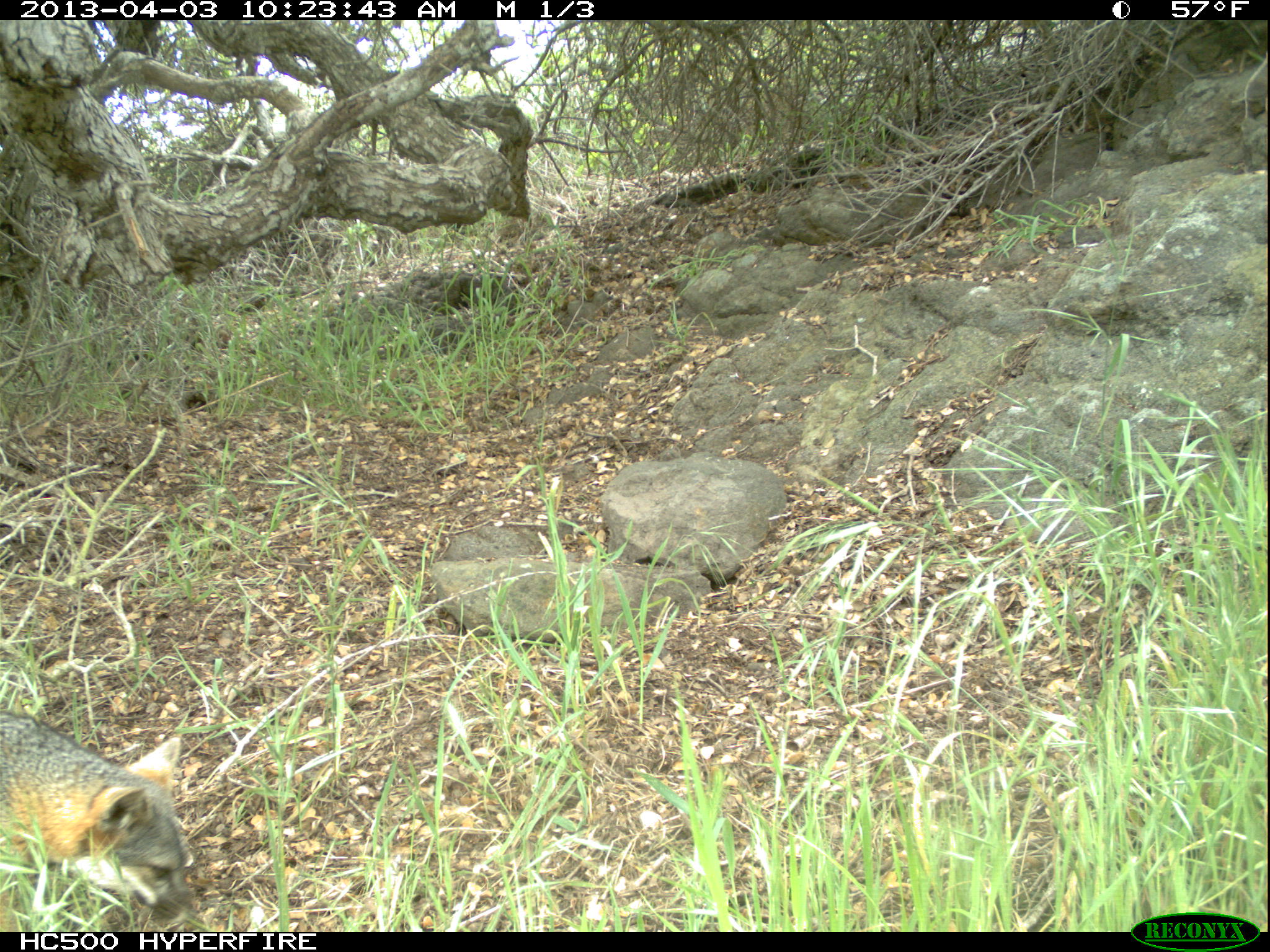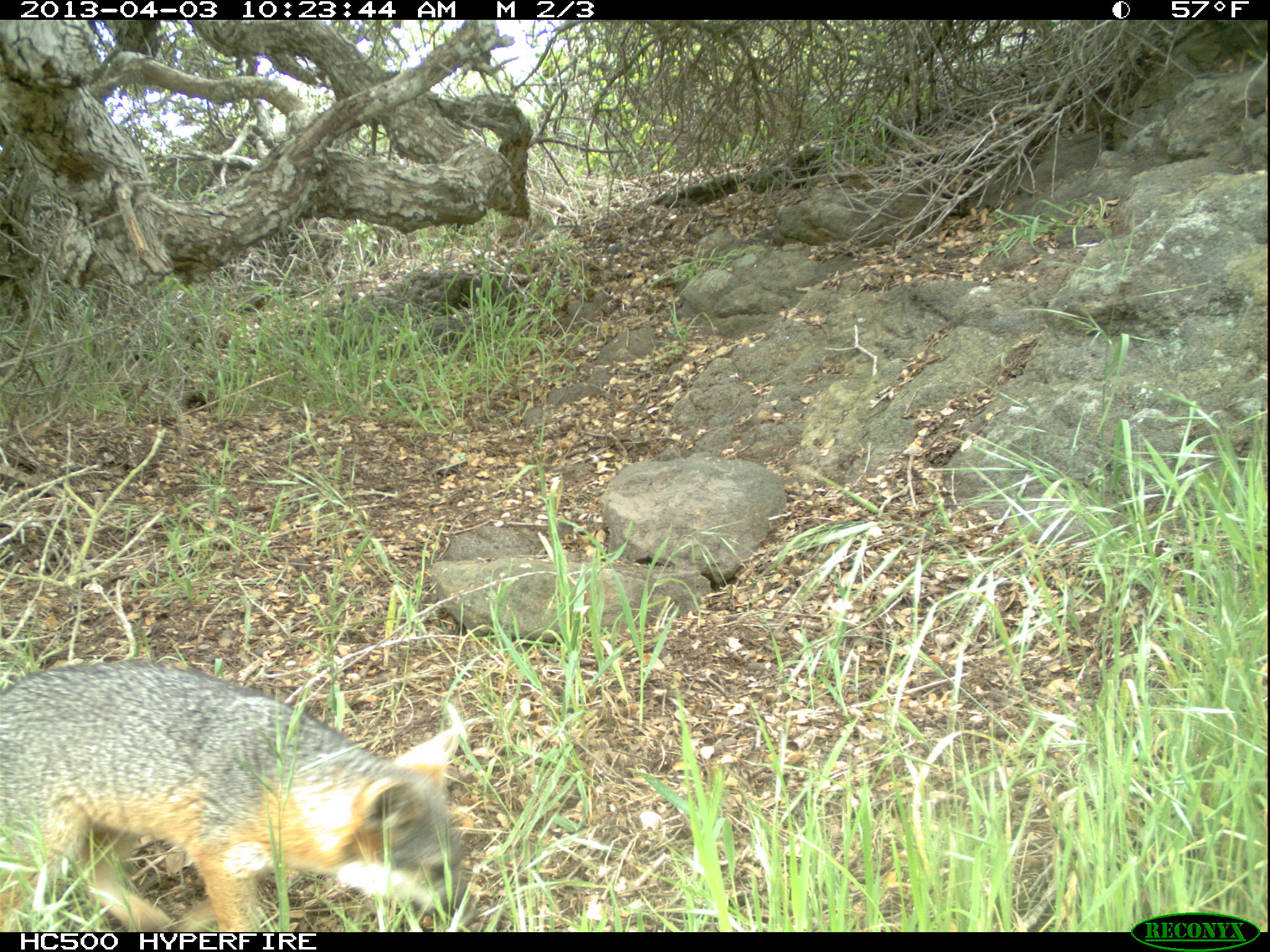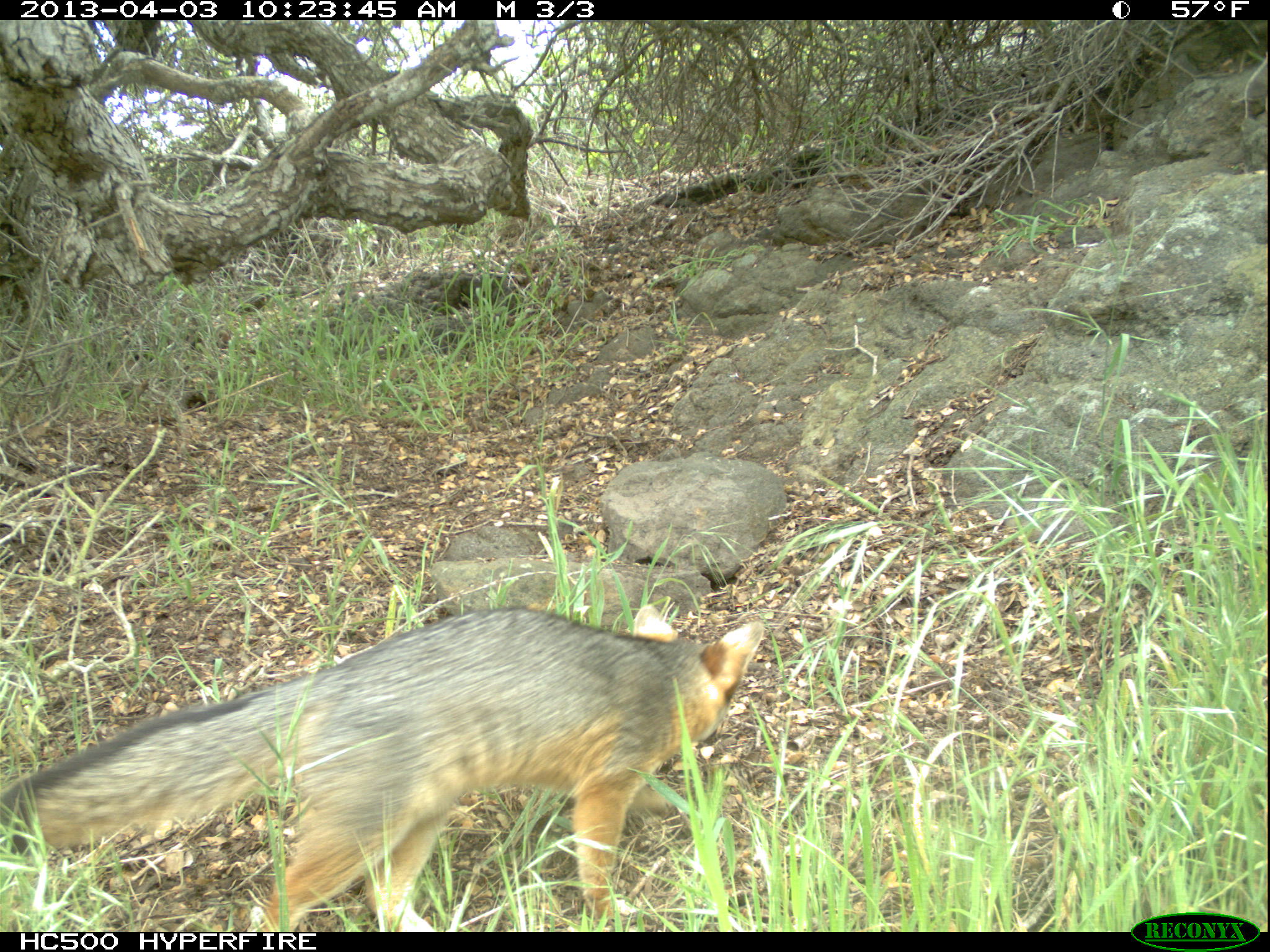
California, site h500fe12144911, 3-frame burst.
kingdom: Animalia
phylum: Chordata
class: Mammalia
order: Carnivora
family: Canidae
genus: Urocyon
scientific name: Urocyon littoralis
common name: island fox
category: fox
Fox (island fox) (Urocyon littoralis).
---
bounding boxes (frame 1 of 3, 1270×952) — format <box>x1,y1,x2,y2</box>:
fox: <box>0,711,195,924</box>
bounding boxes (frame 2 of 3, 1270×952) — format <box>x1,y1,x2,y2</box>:
fox: <box>0,659,479,932</box>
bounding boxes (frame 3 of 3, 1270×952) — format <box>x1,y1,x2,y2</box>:
fox: <box>0,602,765,931</box>